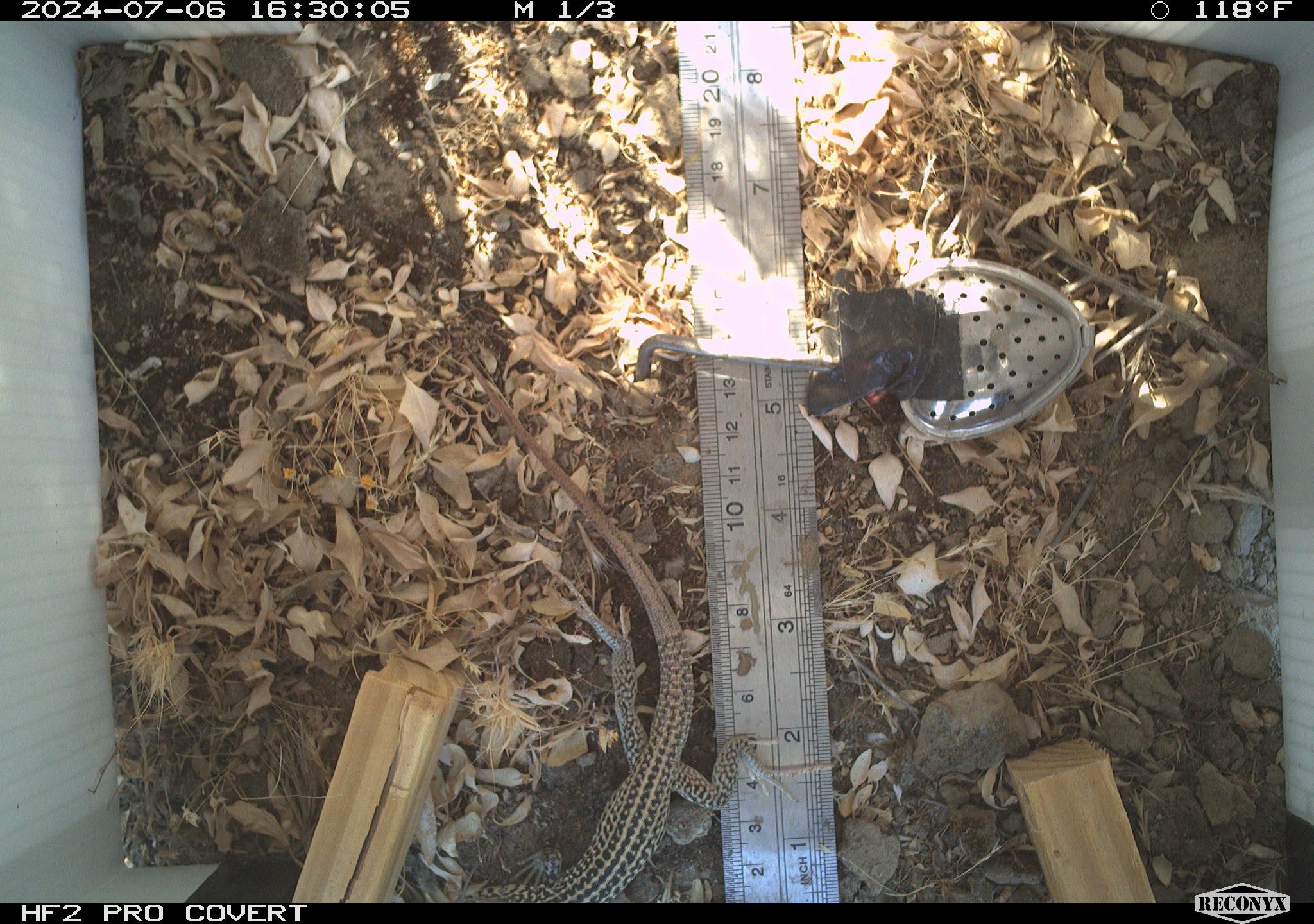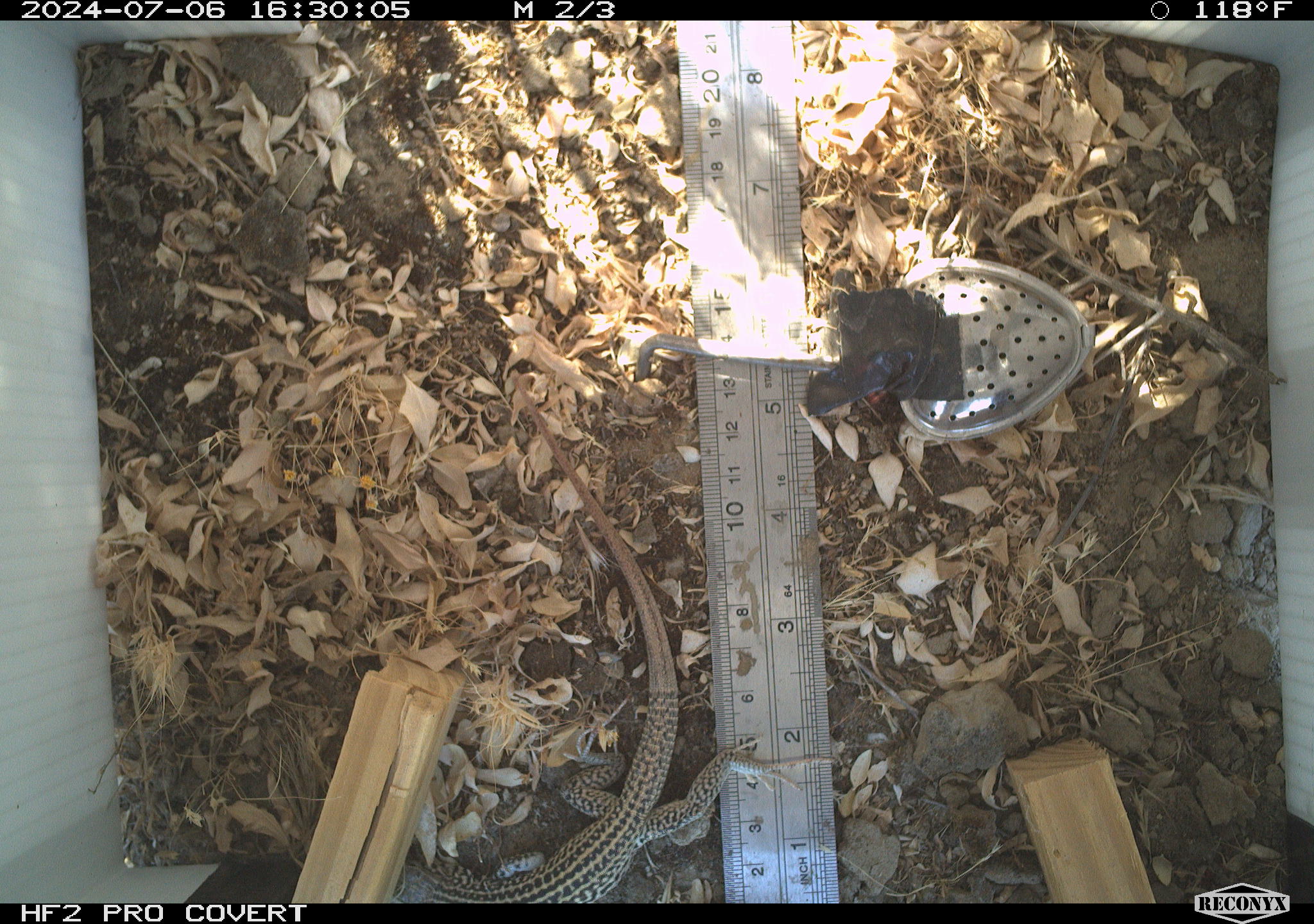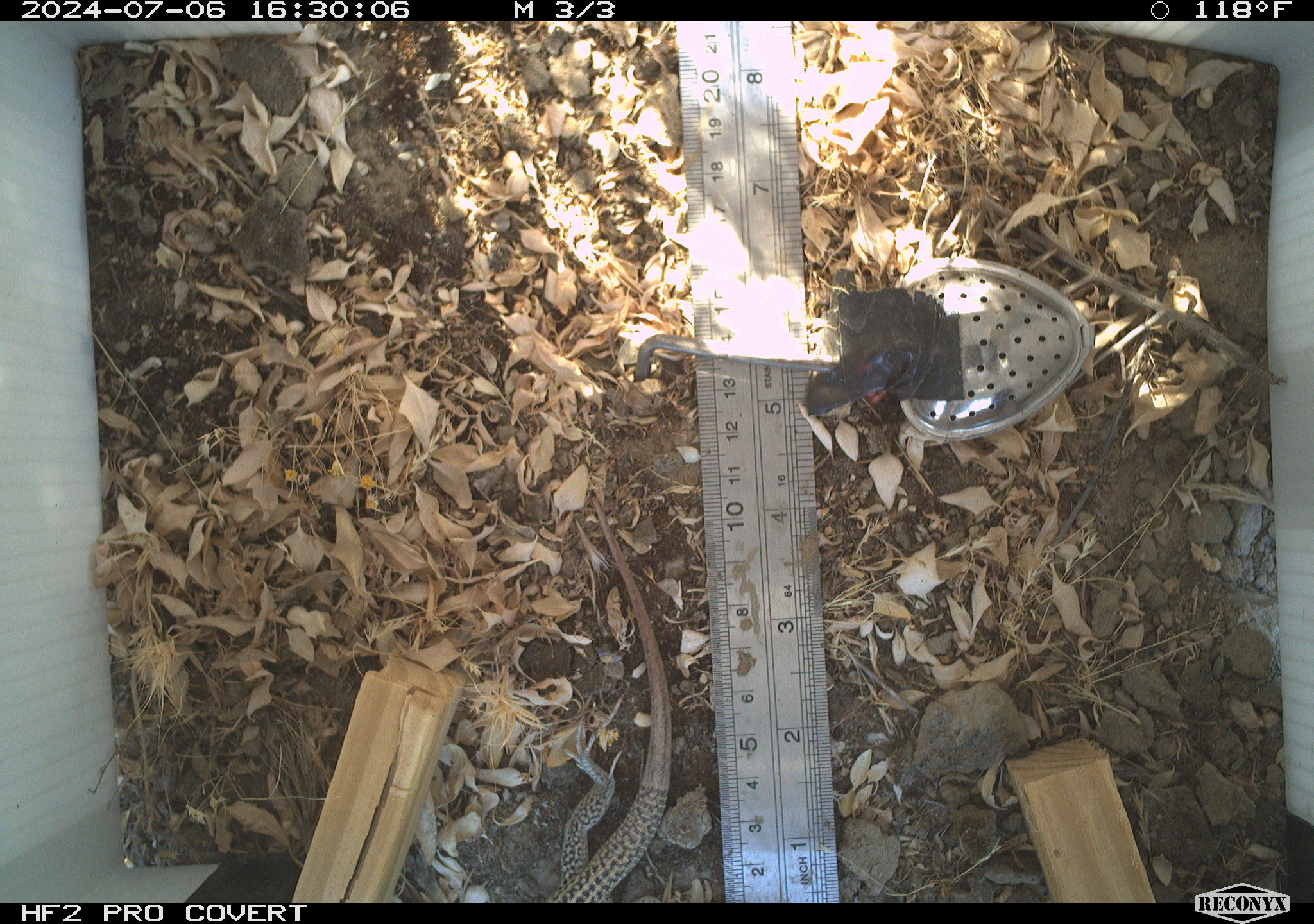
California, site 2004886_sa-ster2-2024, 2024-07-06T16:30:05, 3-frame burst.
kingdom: Animalia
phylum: Chordata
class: Reptilia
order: Squamata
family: Teiidae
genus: Aspidoscelis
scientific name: Aspidoscelis tigris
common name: western whiptail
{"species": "western whiptail (Aspidoscelis tigris)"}